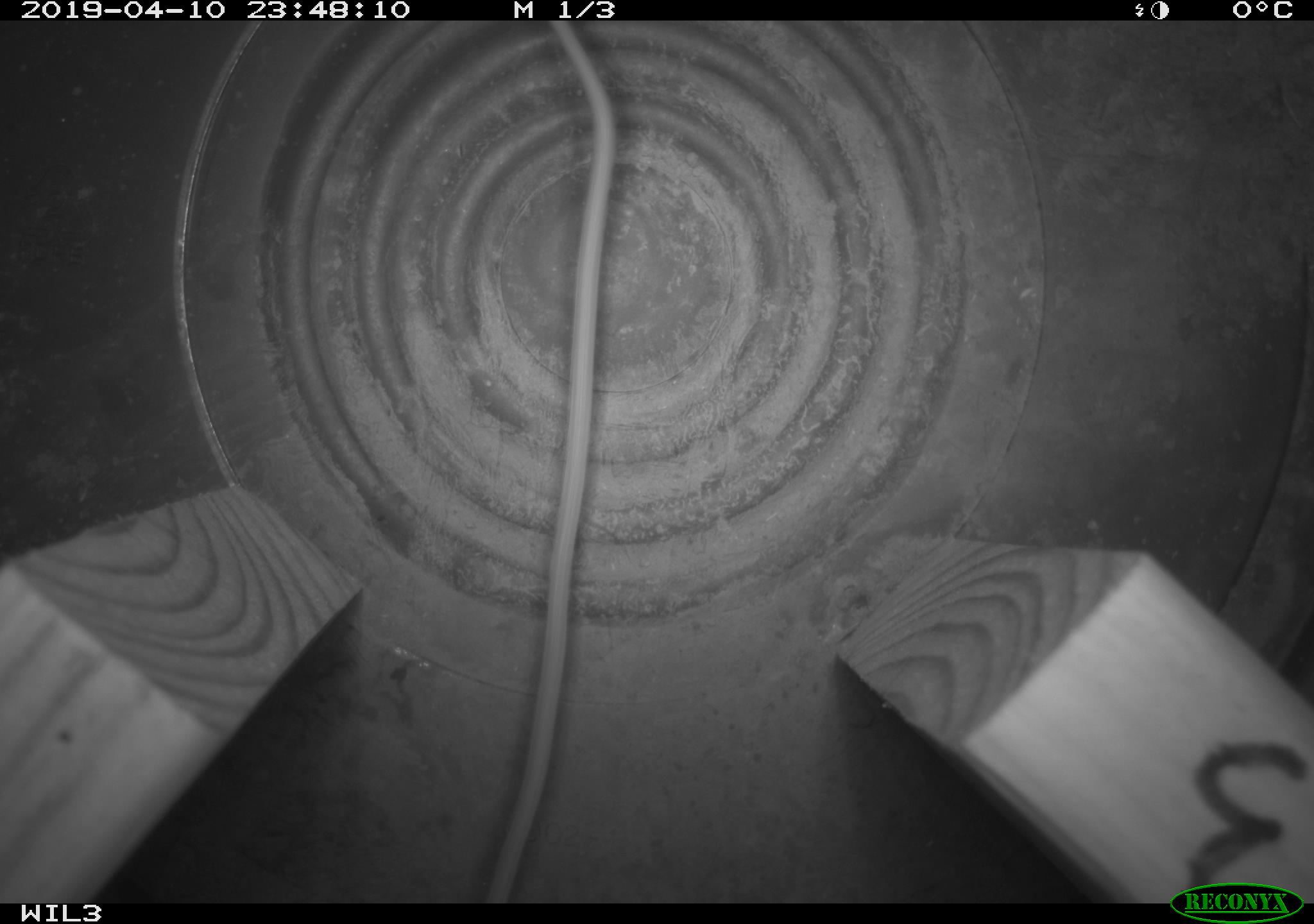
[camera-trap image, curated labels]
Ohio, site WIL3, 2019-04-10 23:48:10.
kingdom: Animalia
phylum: Chordata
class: Mammalia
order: Rodentia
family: Zapodidae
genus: Napaeozapus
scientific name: Napaeozapus insignis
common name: woodland jumping mouse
Woodland jumping mouse (Napaeozapus insignis).